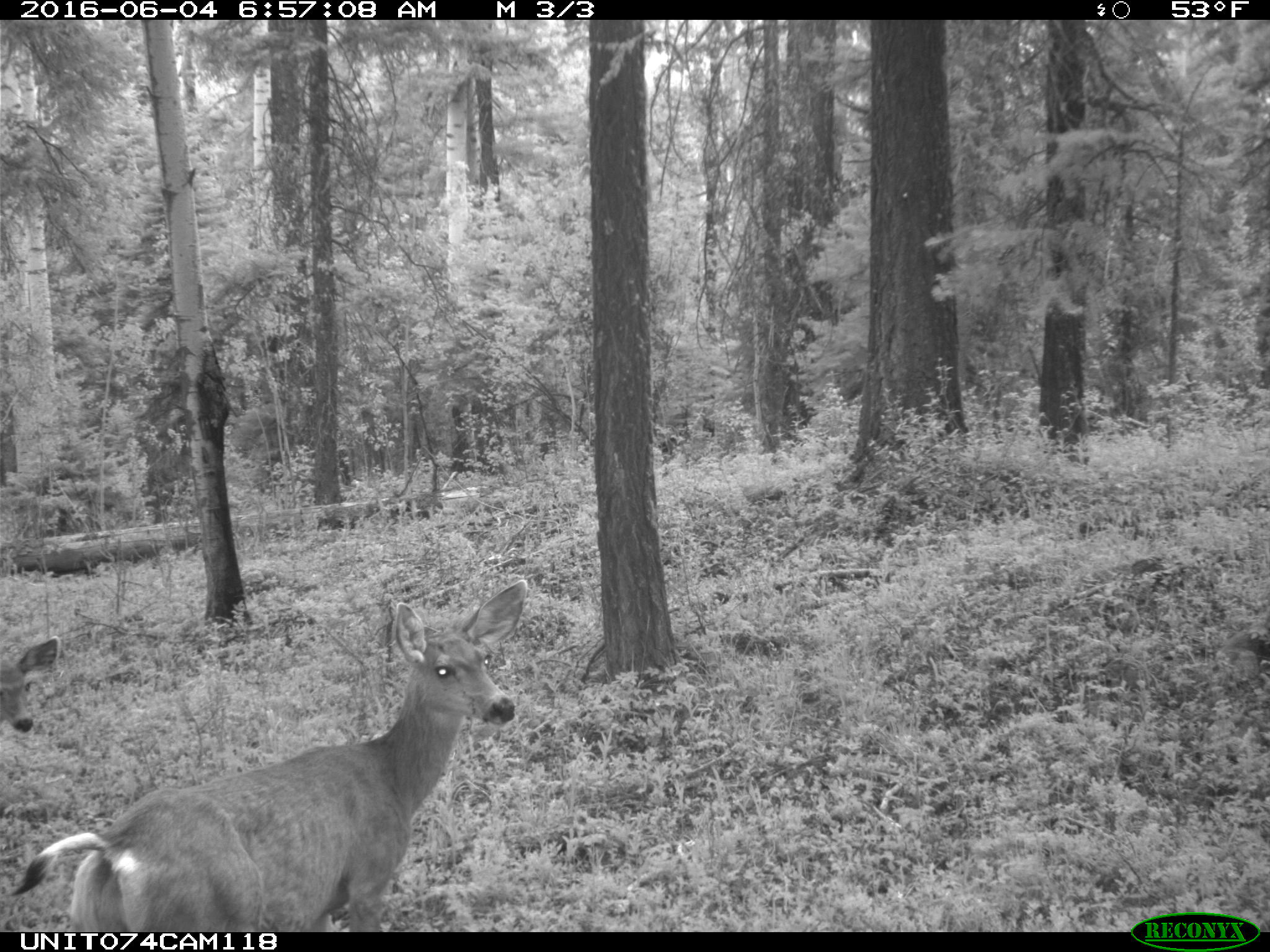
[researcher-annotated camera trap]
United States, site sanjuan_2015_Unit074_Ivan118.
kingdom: Animalia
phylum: Chordata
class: Mammalia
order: Artiodactyla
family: Cervidae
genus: Odocoileus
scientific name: Odocoileus hemionus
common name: mule deer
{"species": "Odocoileus hemionus (mule deer)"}